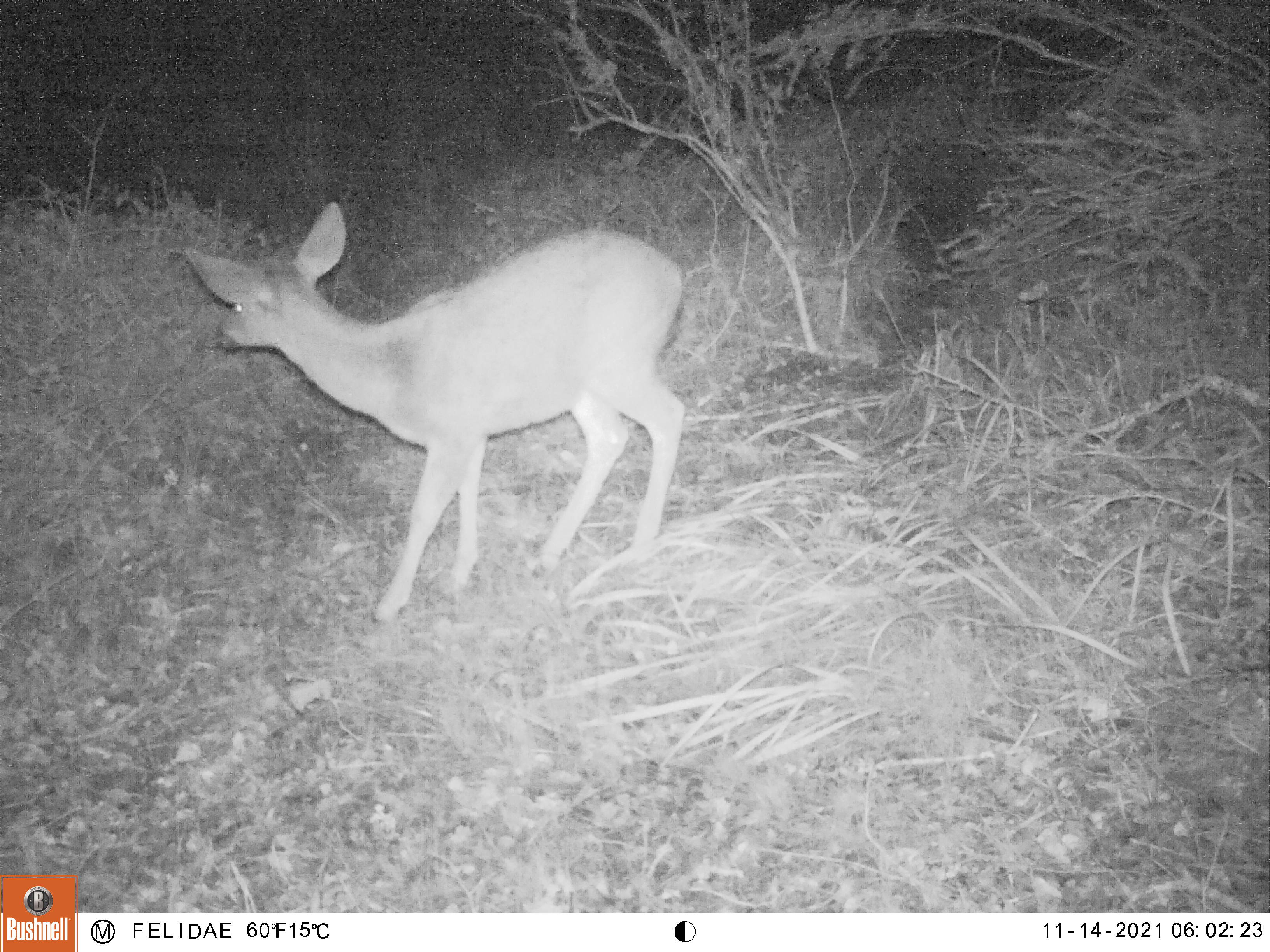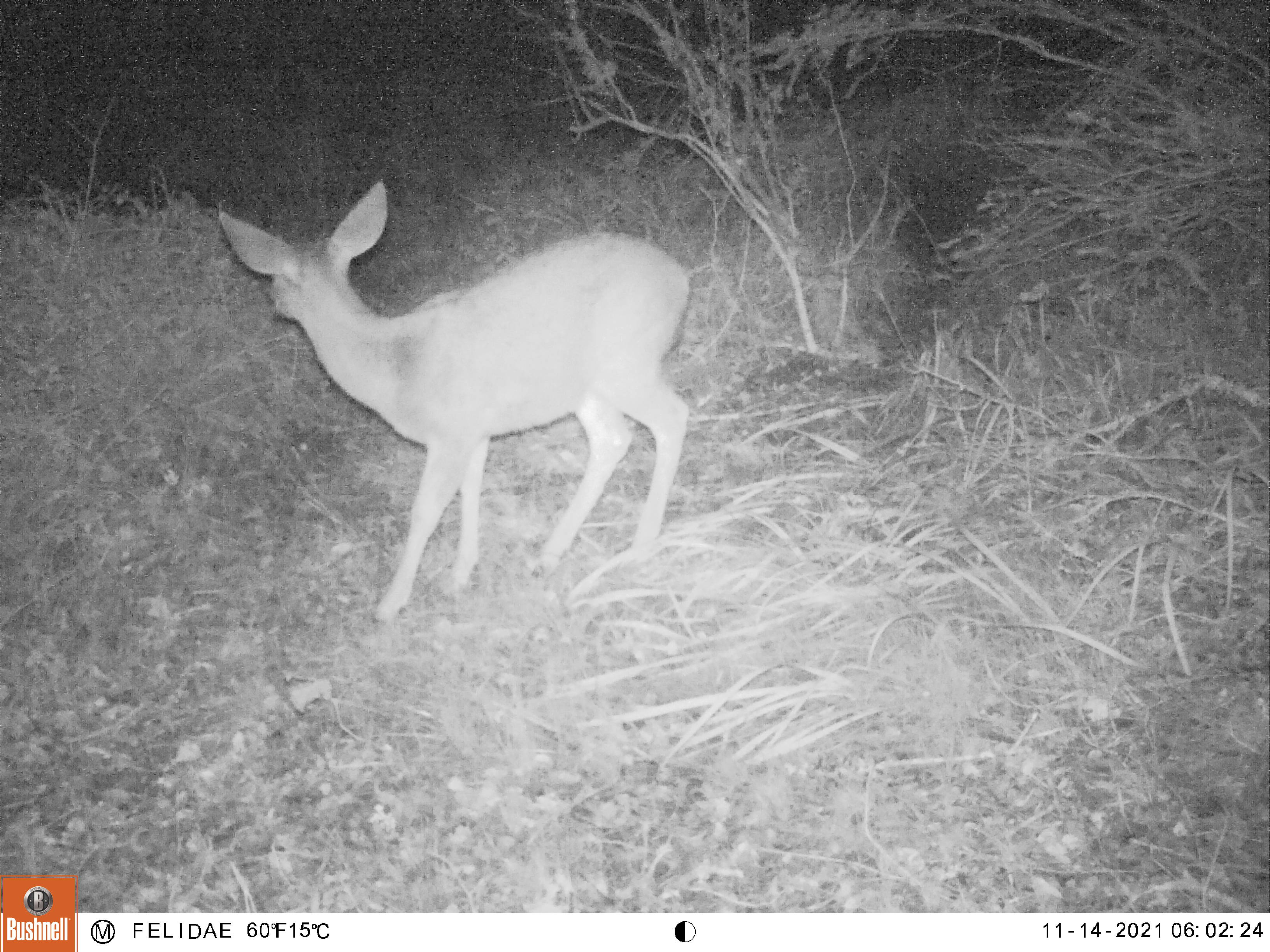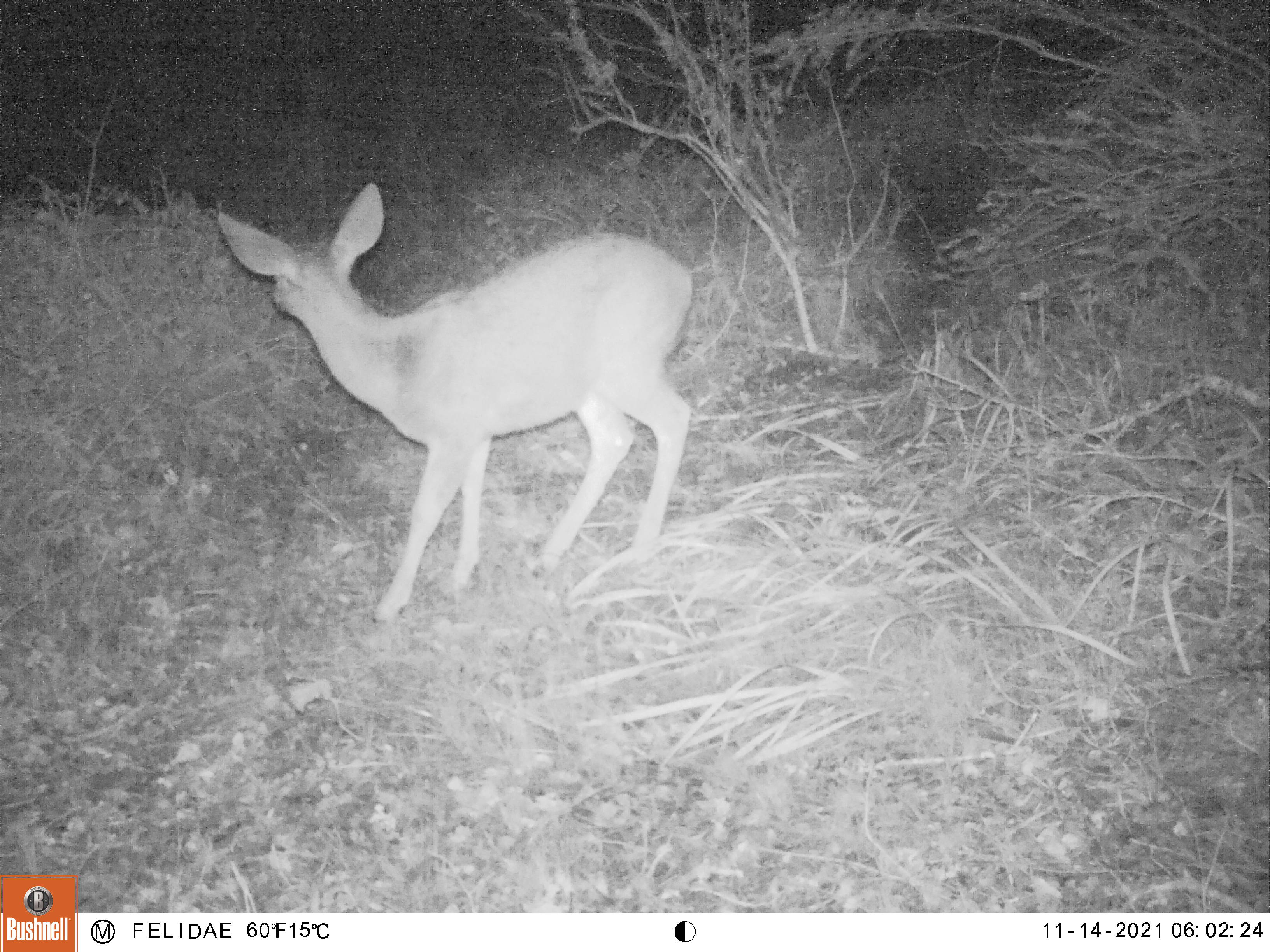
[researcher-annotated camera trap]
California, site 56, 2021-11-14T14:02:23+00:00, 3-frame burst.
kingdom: Animalia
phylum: Chordata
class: Mammalia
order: Artiodactyla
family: Cervidae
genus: Odocoileus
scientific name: Odocoileus hemionus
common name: mule deer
Mule deer (Odocoileus hemionus).